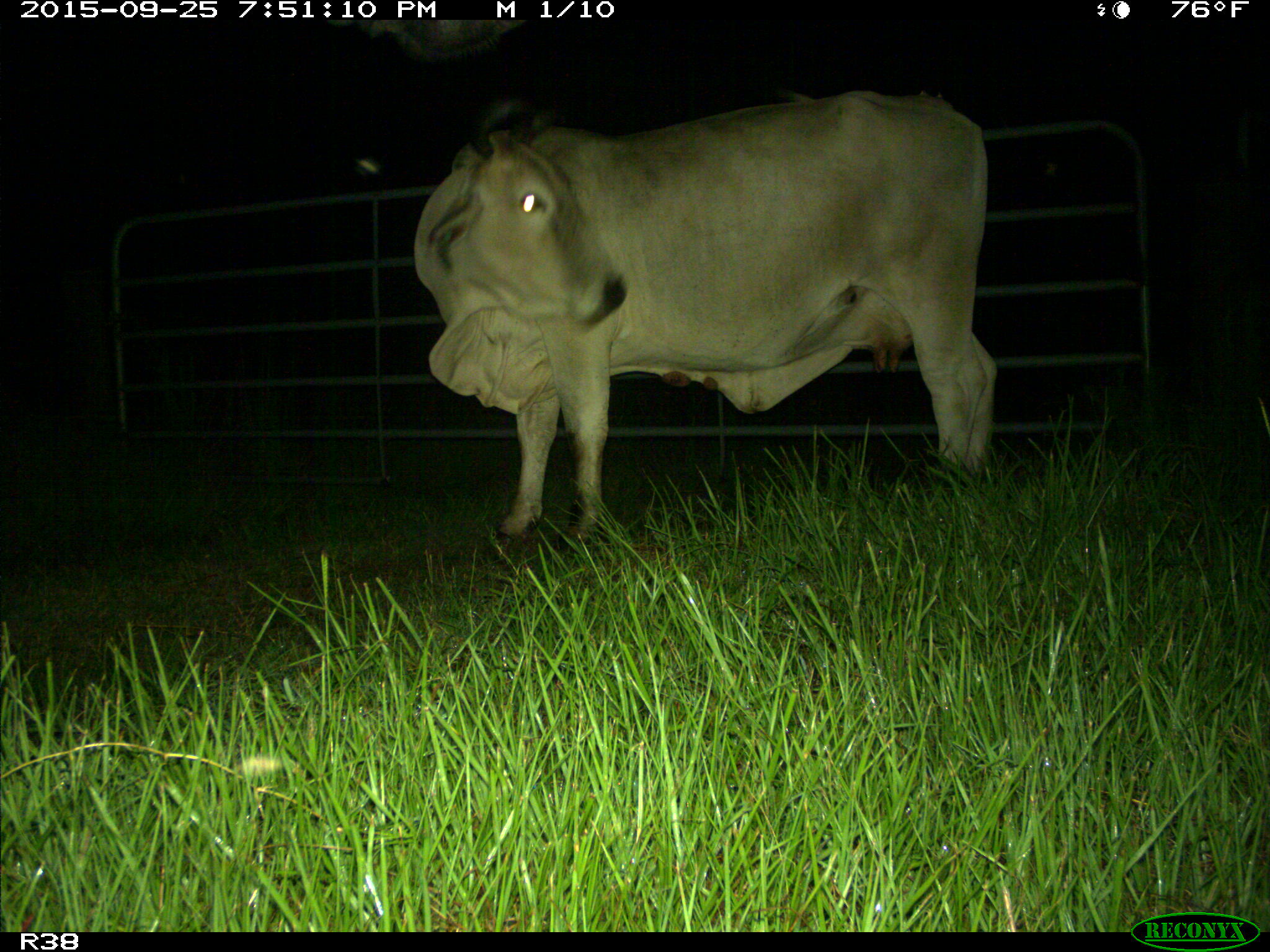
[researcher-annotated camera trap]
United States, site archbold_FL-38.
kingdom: Animalia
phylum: Chordata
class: Mammalia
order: Artiodactyla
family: Bovidae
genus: Bos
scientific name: Bos taurus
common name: domestic cow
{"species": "Bos taurus (domestic cow)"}